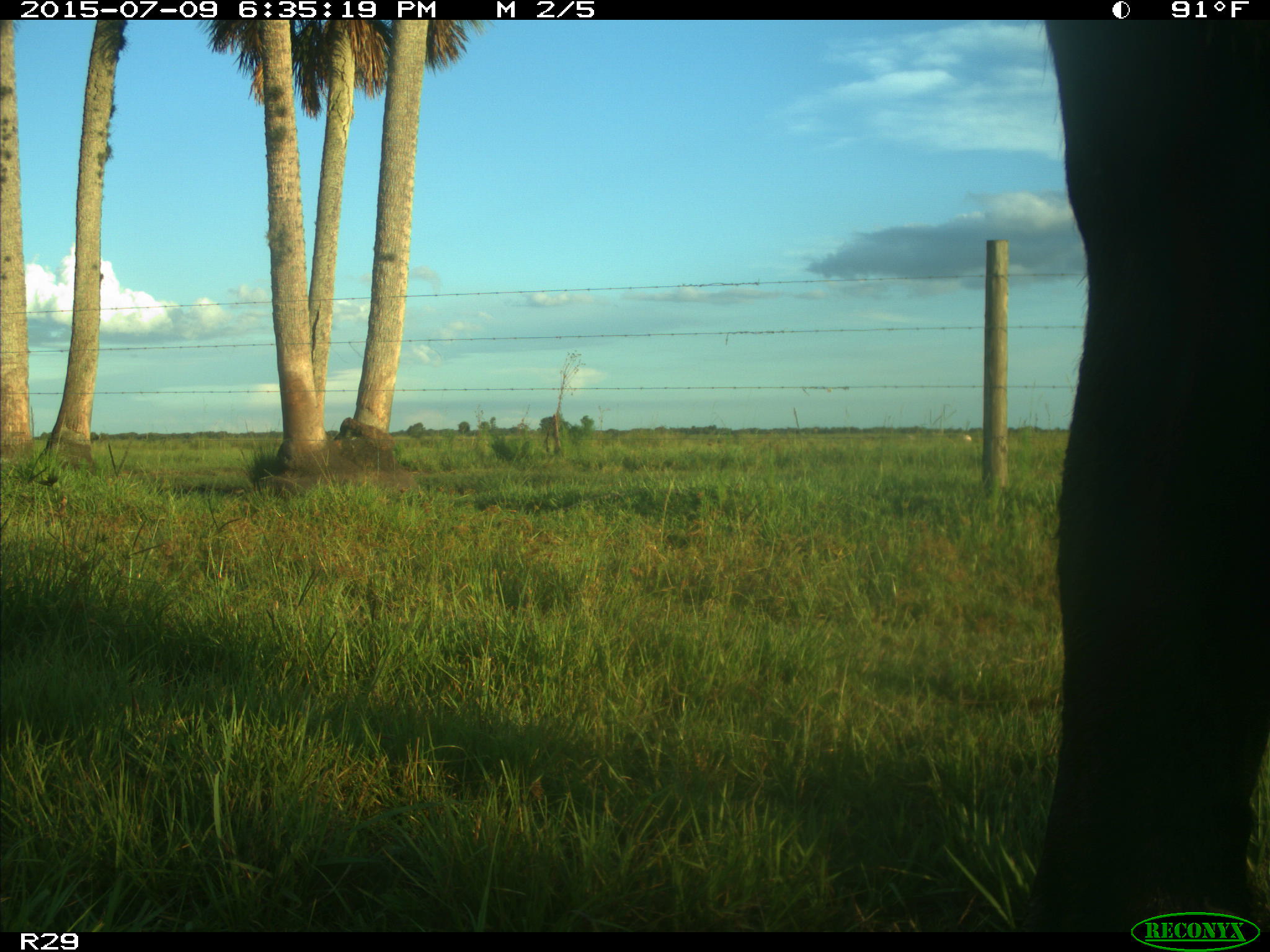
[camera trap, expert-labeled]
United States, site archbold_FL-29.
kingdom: Animalia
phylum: Chordata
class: Mammalia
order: Artiodactyla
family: Bovidae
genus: Bos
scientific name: Bos taurus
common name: domestic cow